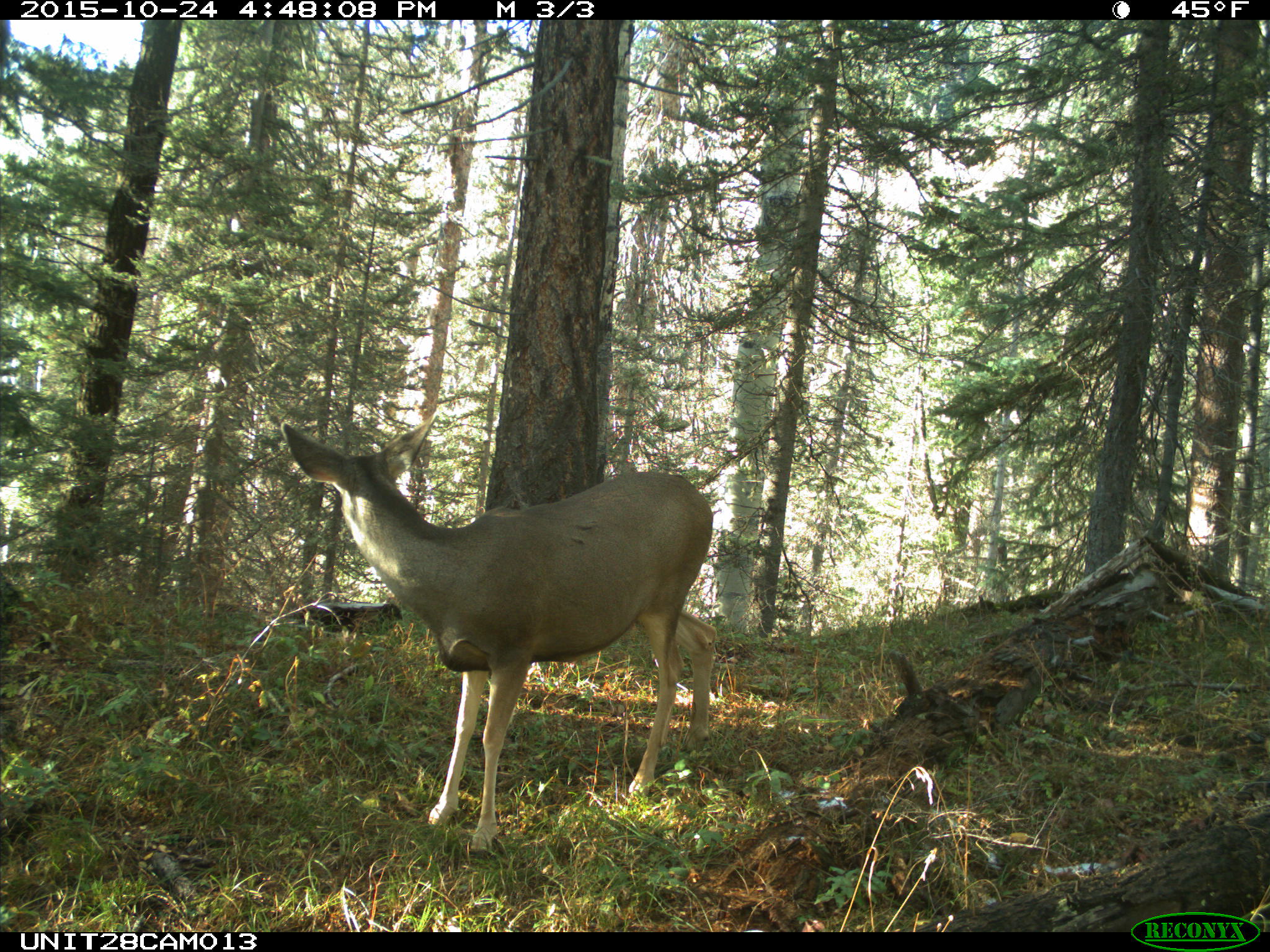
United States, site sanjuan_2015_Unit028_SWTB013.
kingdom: Animalia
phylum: Chordata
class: Mammalia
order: Artiodactyla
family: Cervidae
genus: Odocoileus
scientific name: Odocoileus hemionus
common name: mule deer